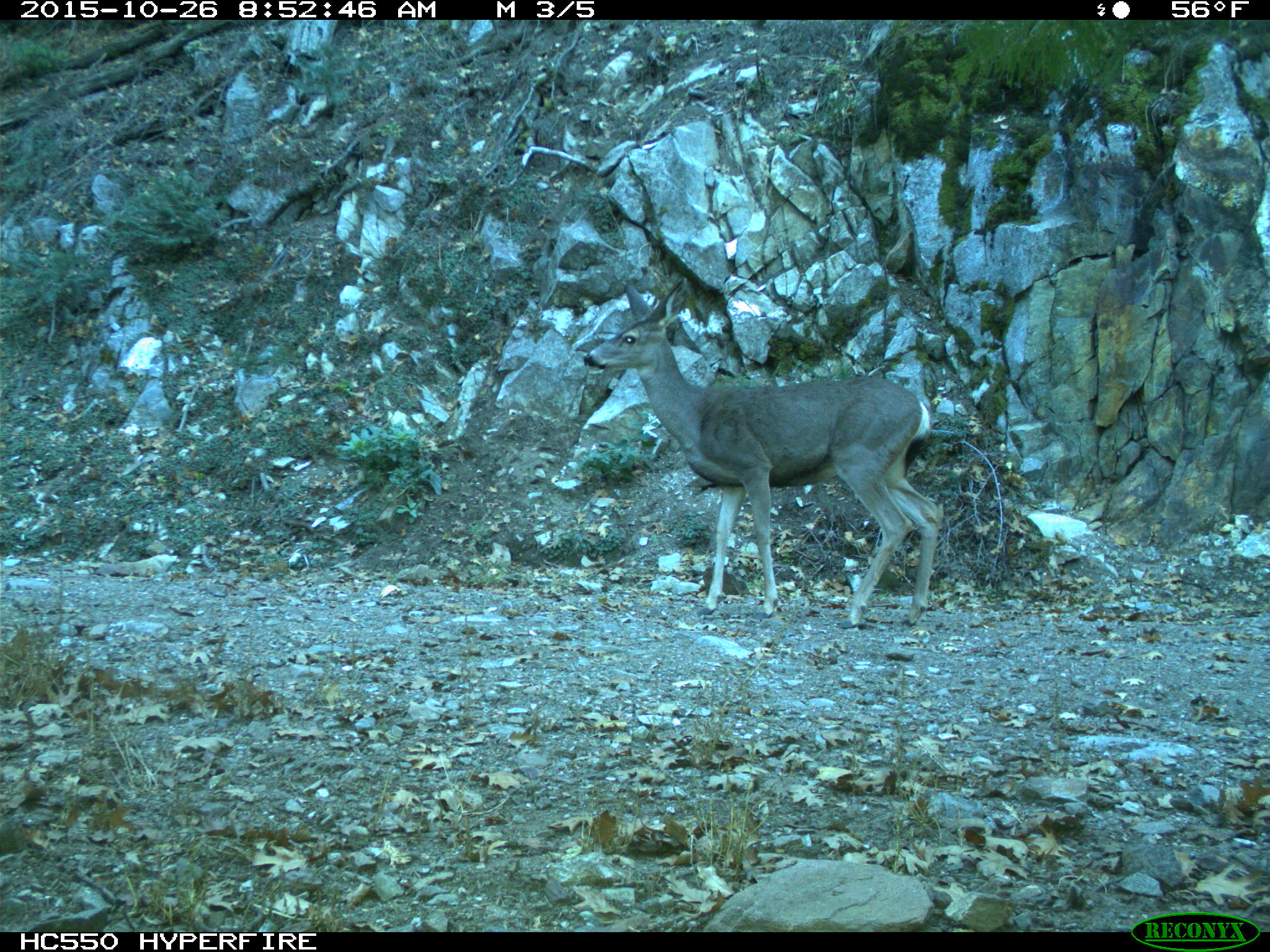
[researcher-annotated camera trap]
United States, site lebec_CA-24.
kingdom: Animalia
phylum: Chordata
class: Mammalia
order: Artiodactyla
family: Cervidae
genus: Odocoileus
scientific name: Odocoileus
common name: deer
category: unidentified deer